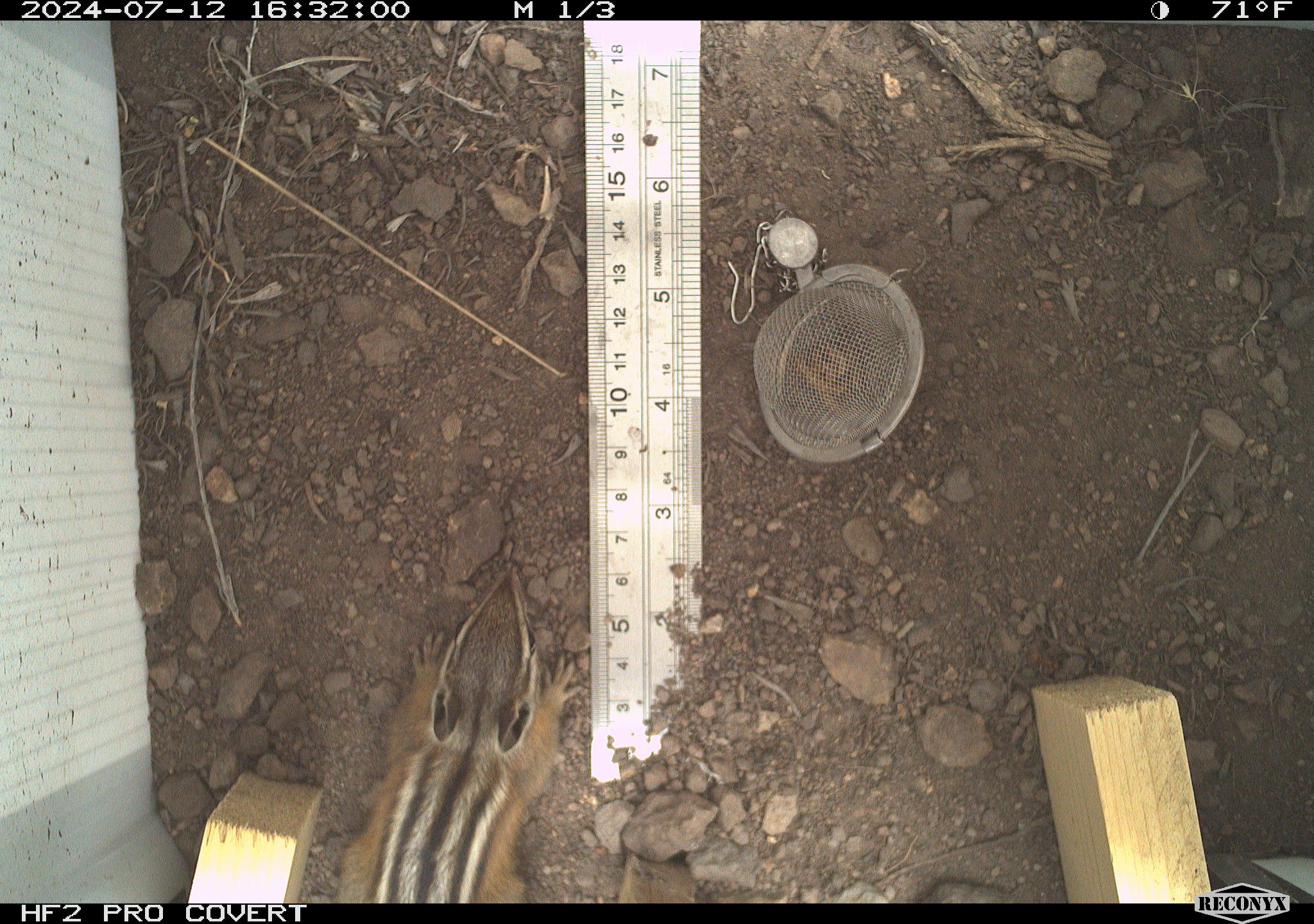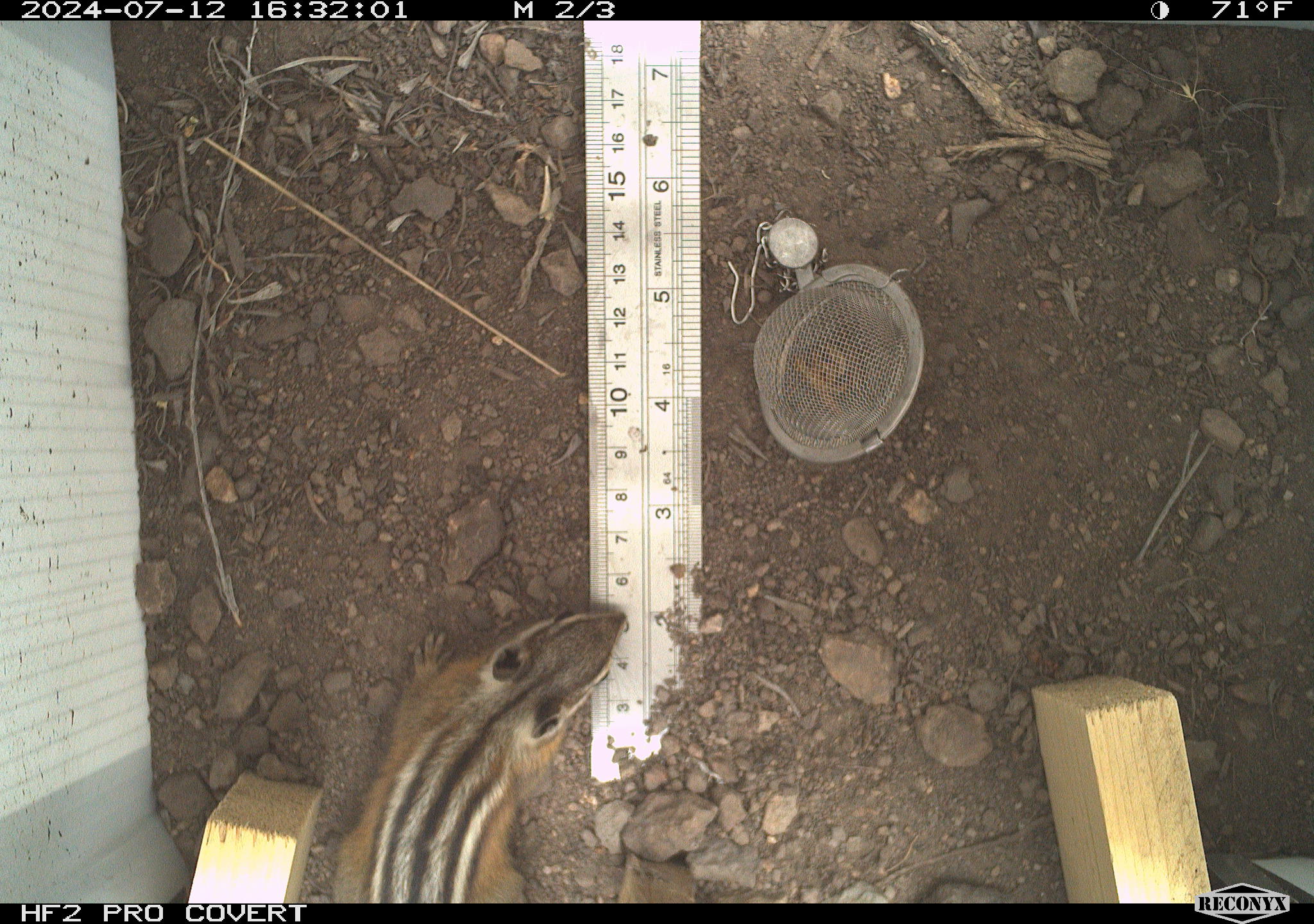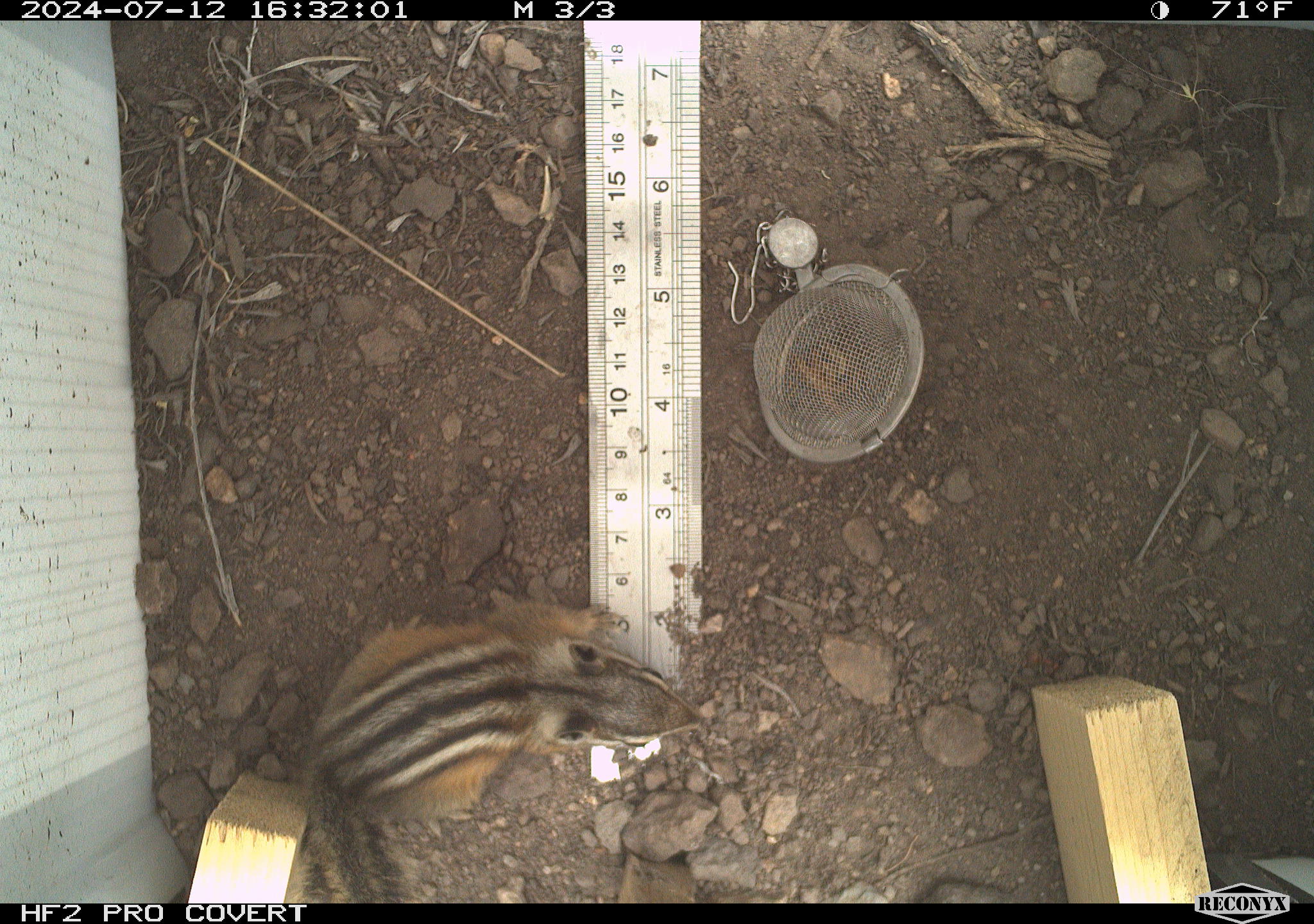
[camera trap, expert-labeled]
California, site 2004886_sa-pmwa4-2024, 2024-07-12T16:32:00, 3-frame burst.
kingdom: Animalia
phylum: Chordata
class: Mammalia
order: Rodentia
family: Sciuridae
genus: Neotamias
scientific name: Neotamias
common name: western chipmunks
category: neotamias species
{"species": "neotamias species (western chipmunks) (Neotamias)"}